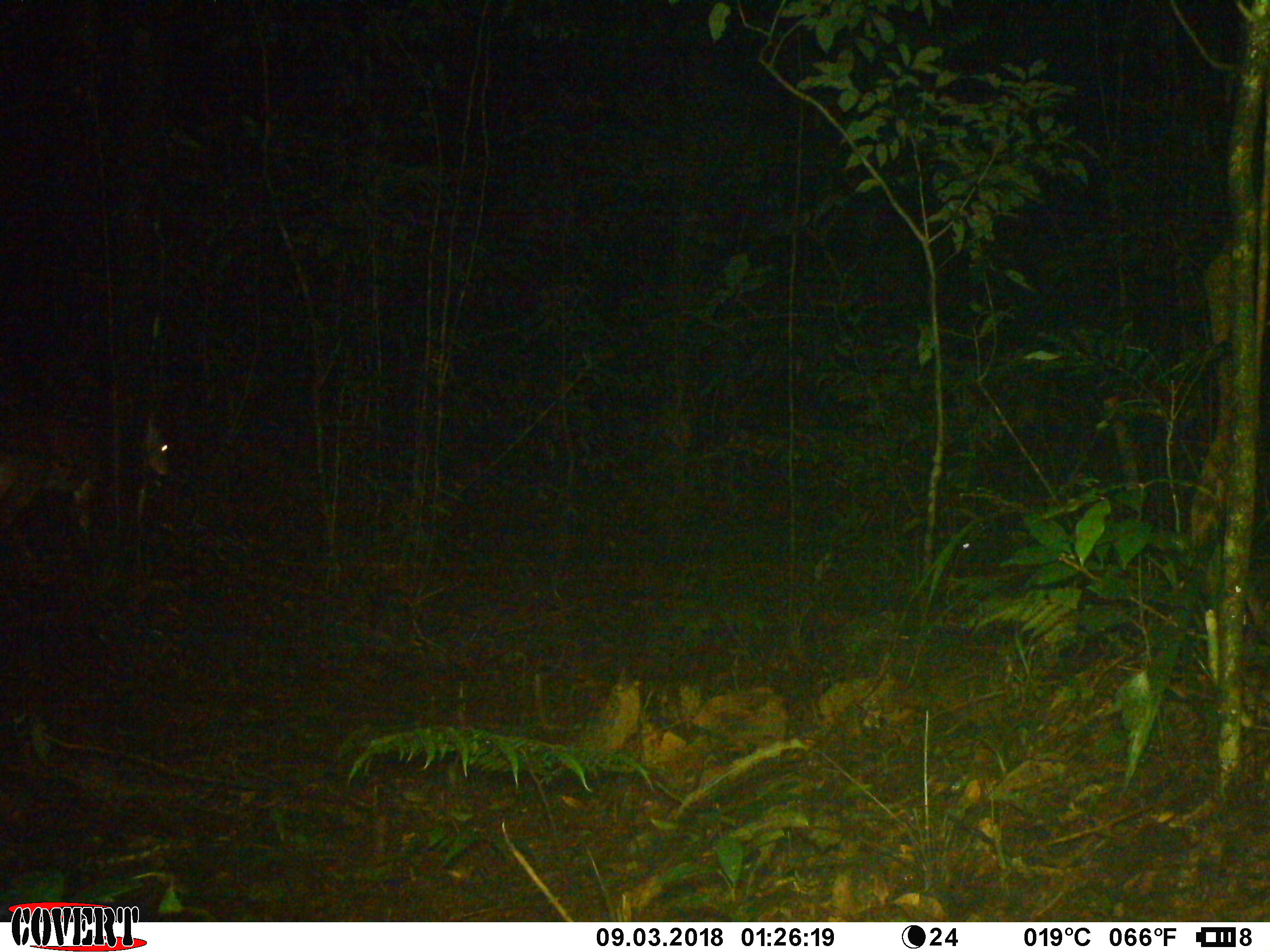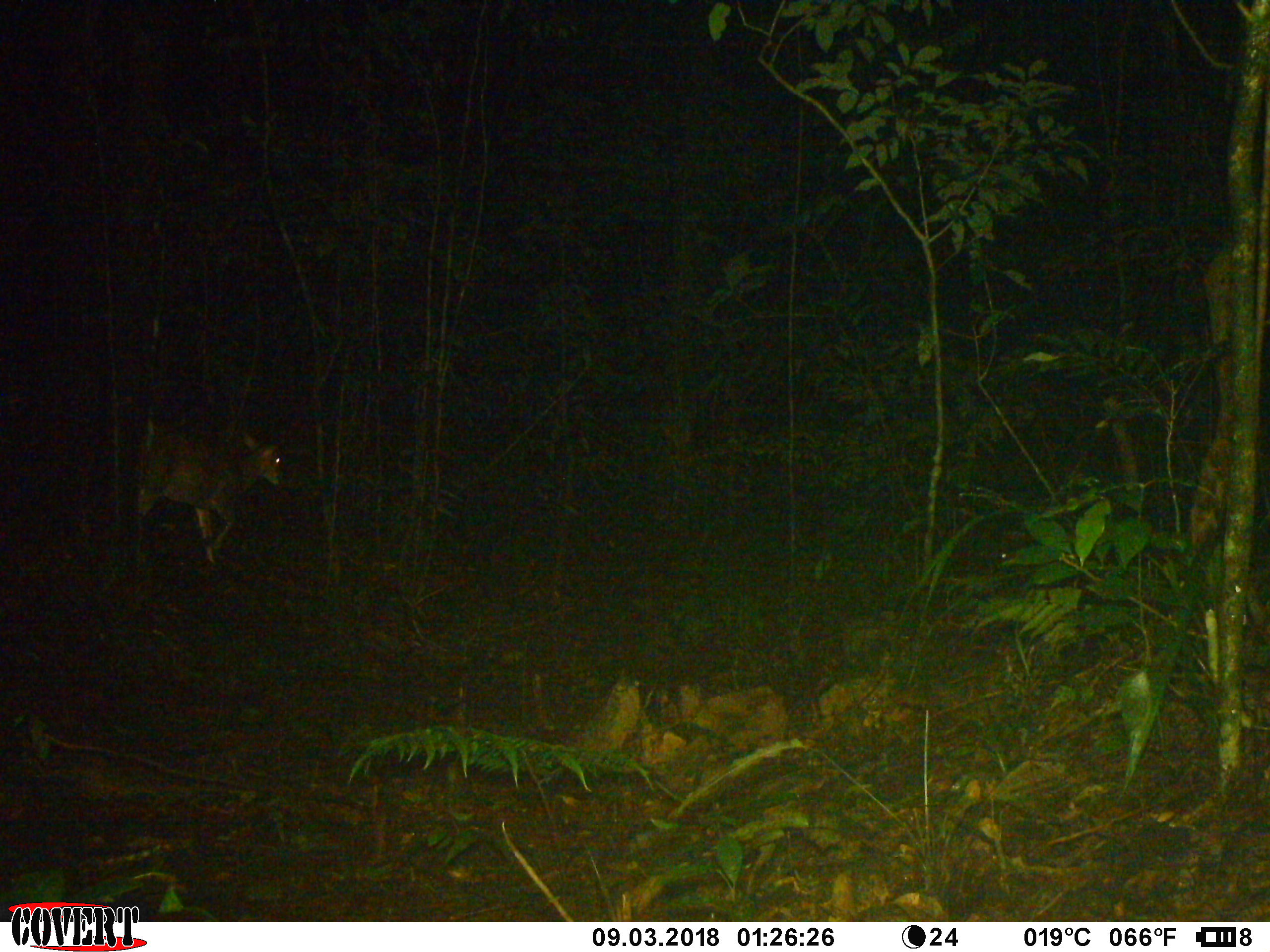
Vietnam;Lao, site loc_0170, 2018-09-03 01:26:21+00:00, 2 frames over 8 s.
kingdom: Animalia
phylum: Chordata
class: Mammalia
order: Artiodactyla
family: Cervidae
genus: Muntiacus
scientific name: Muntiacus vuquangensis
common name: large-antlered muntjac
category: large antlered muntjac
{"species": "large antlered muntjac (large-antlered muntjac) (Muntiacus vuquangensis)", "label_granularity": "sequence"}